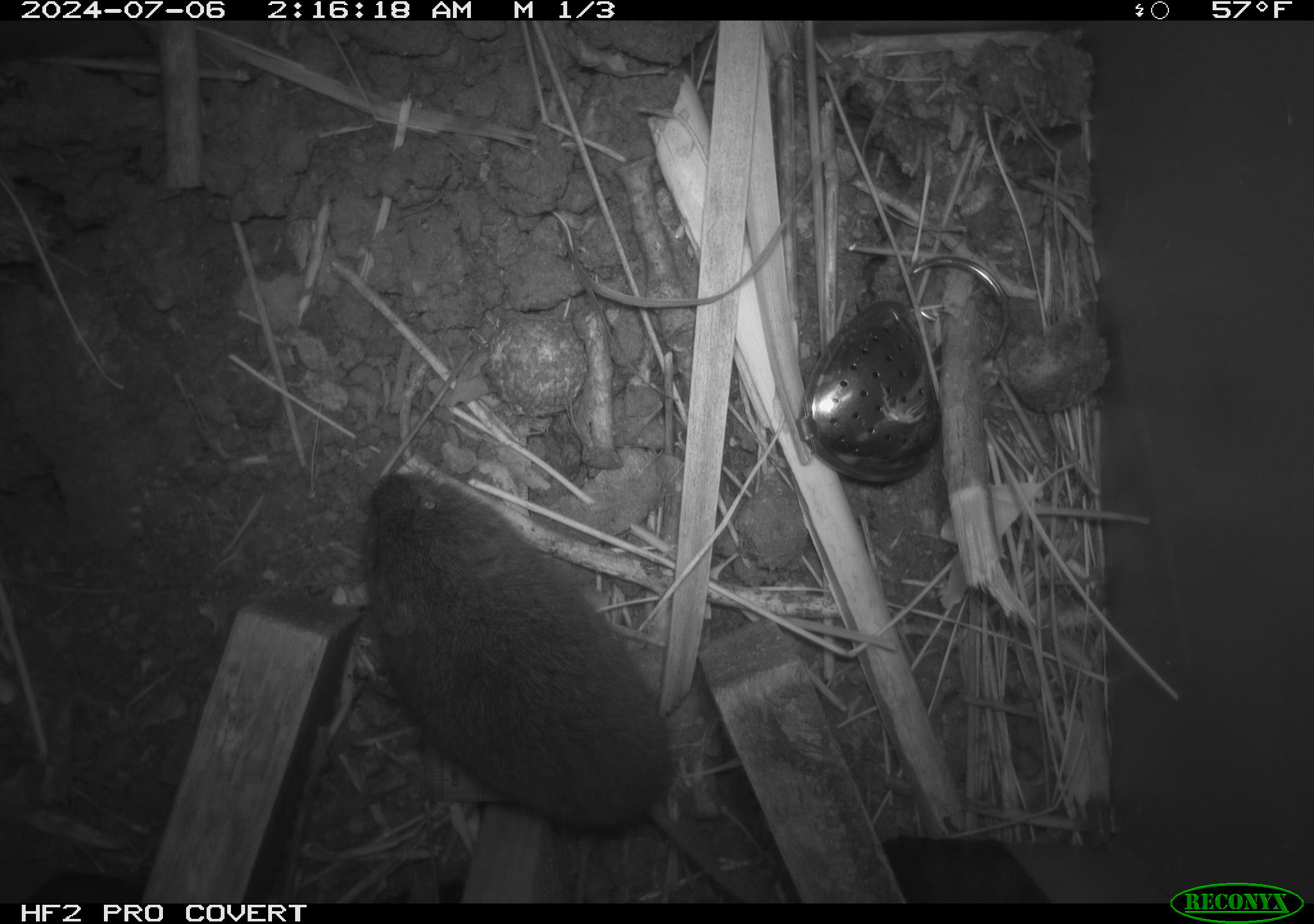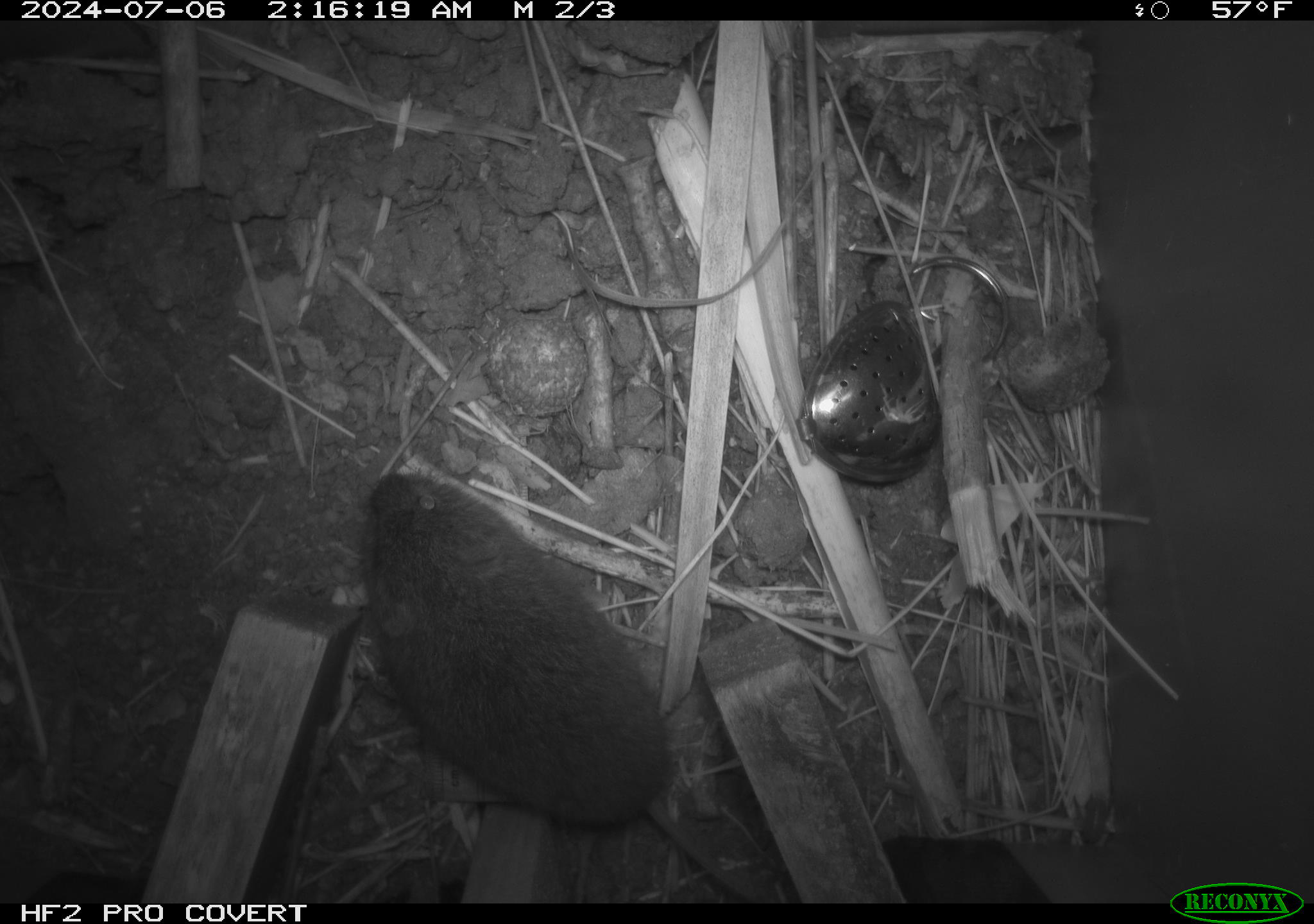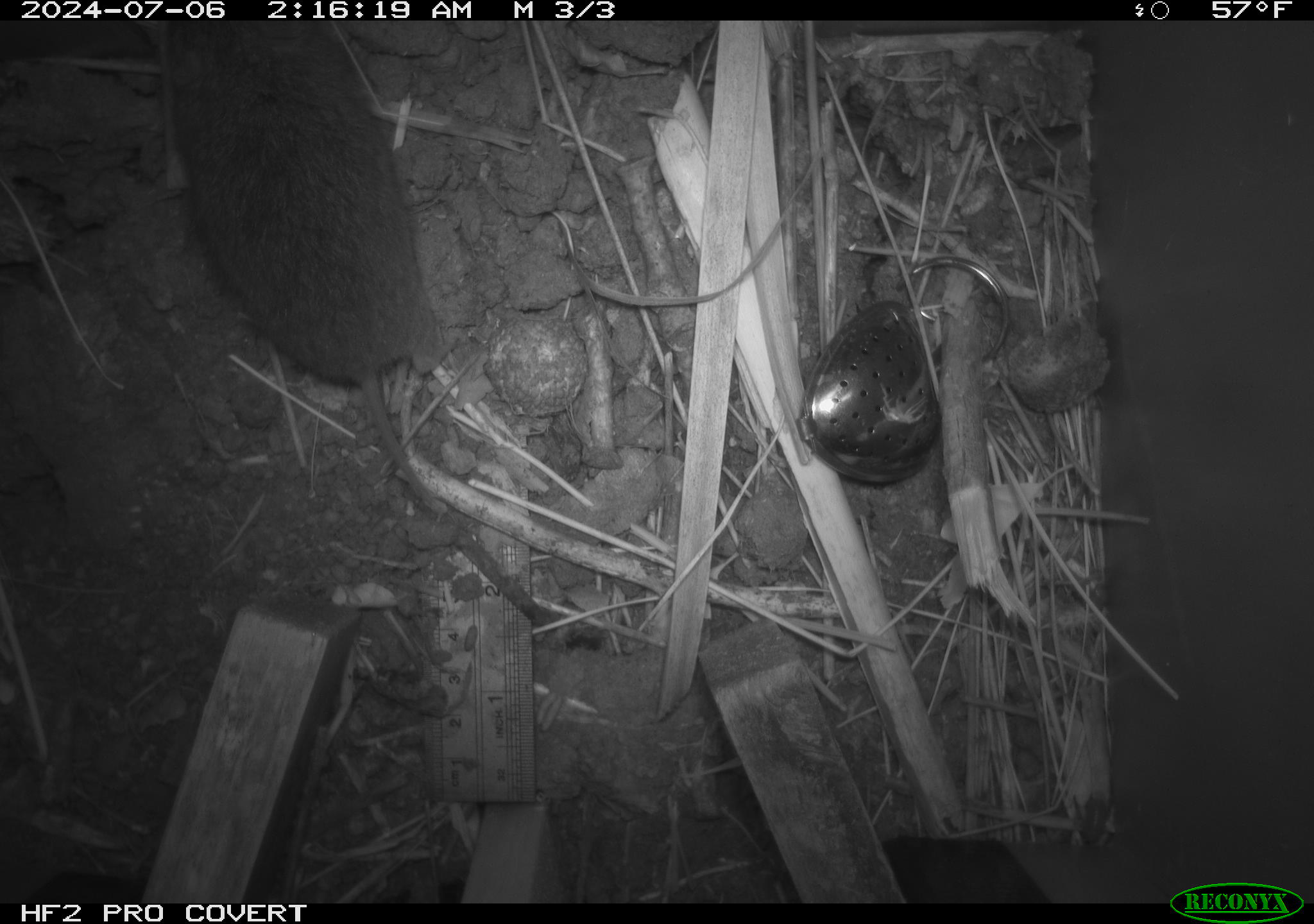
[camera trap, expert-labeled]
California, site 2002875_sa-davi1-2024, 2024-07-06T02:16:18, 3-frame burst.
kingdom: Animalia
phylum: Chordata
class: Mammalia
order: Rodentia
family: Cricetidae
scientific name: Arvicolinae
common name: voles, lemmings, and muskrats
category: arvicolinae subfamily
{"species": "arvicolinae subfamily (voles, lemmings, and muskrats) (Arvicolinae)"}